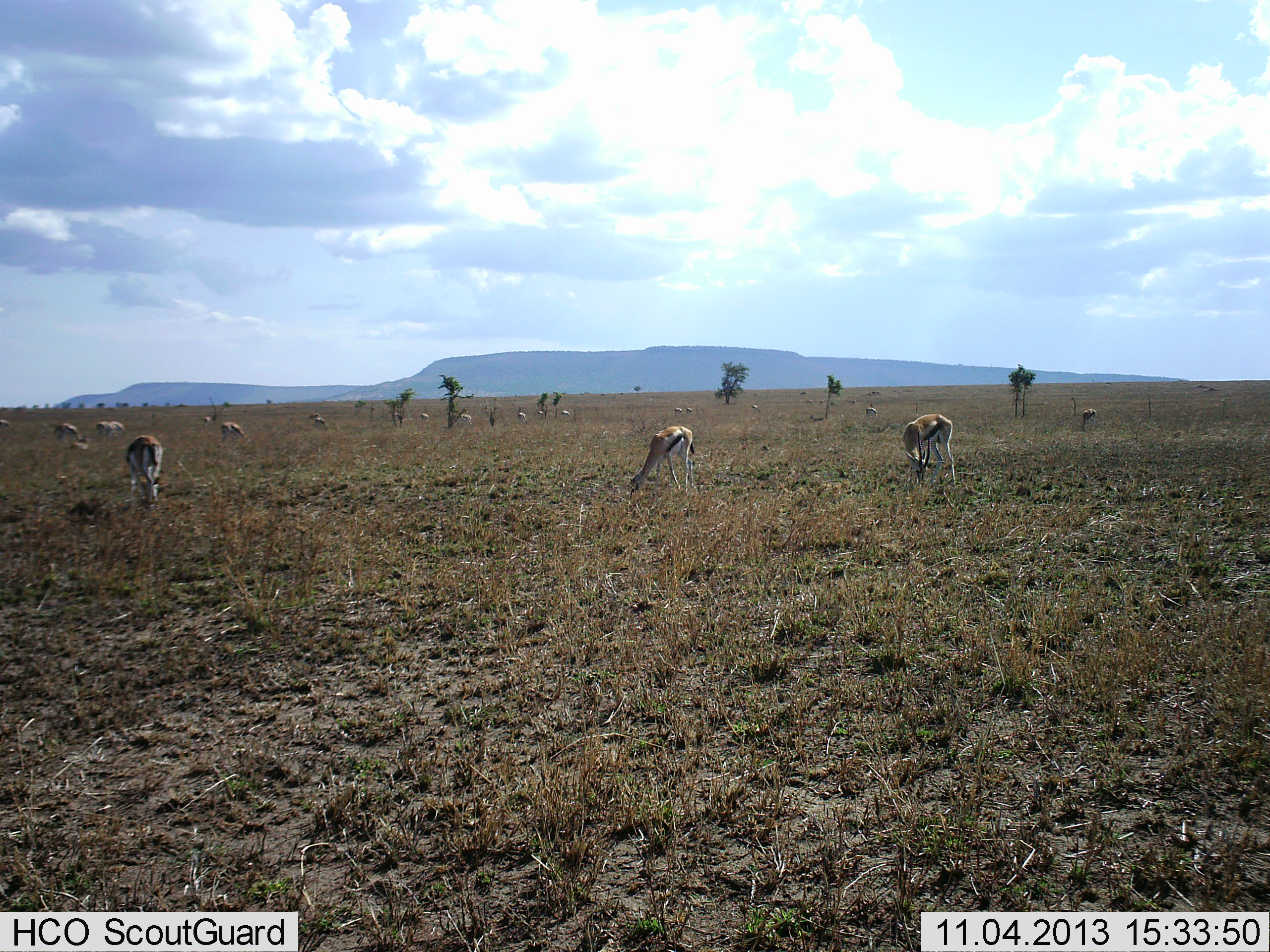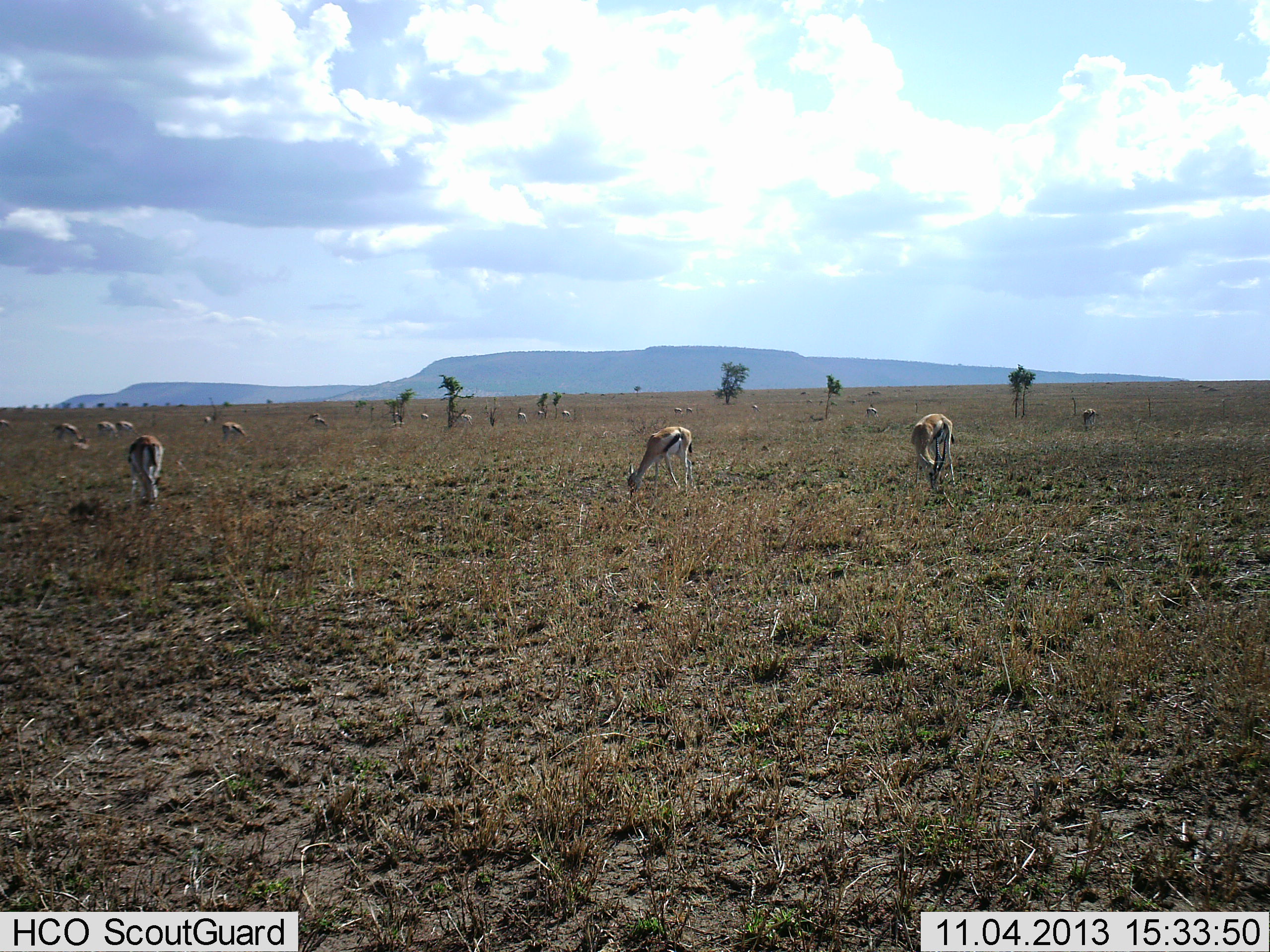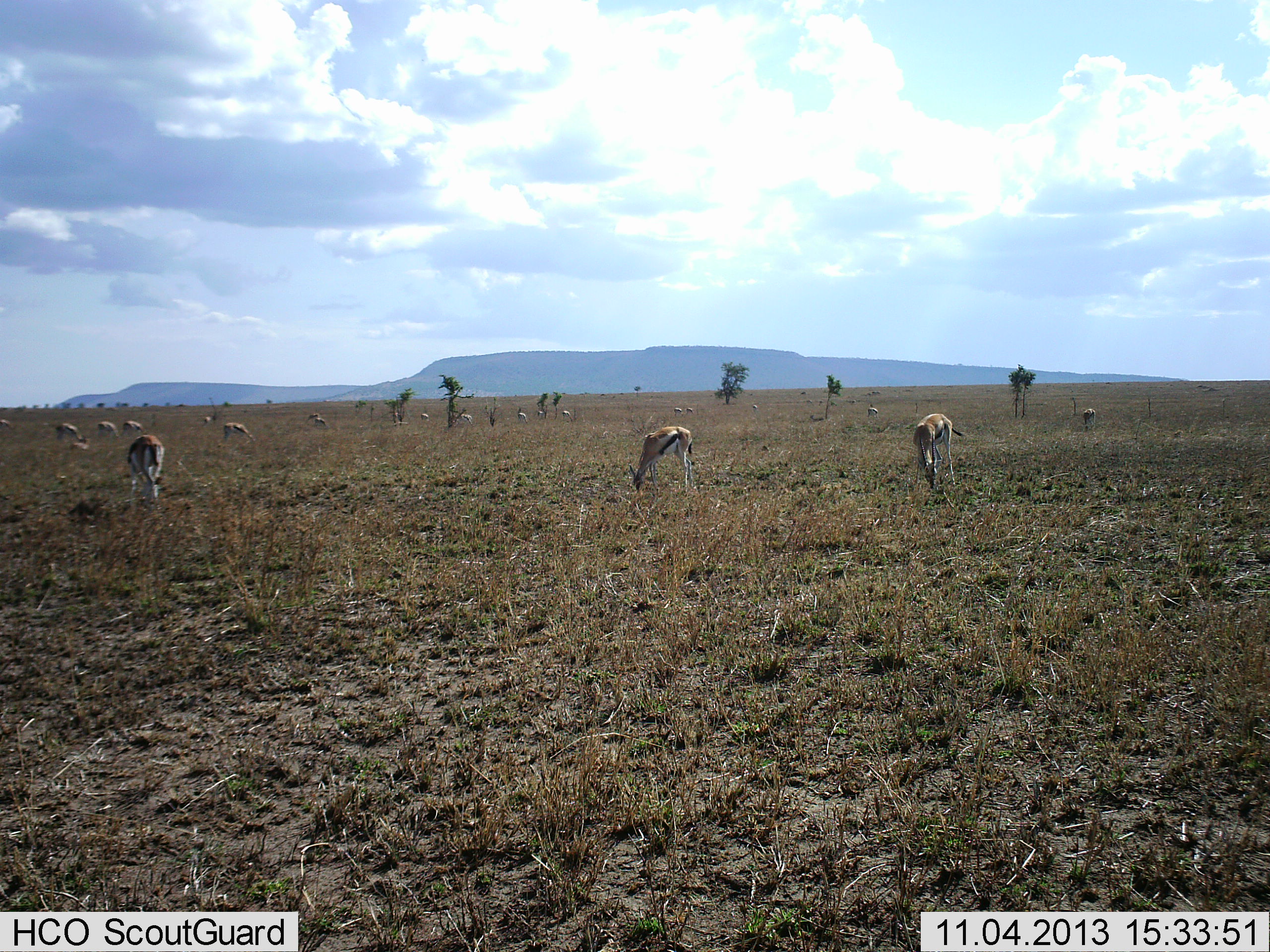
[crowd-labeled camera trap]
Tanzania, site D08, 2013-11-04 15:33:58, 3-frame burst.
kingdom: Animalia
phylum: Chordata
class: Mammalia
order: Artiodactyla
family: Bovidae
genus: Eudorcas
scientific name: Eudorcas thomsonii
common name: thomson's gazelle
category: gazellethomsons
Gazellethomsons (thomson's gazelle) (Eudorcas thomsonii), count 11-50. Behavior (volunteer vote fractions): standing 30%, resting 10%, moving 30%, interacting 0%. Young present (vote fraction): 0%. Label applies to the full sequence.